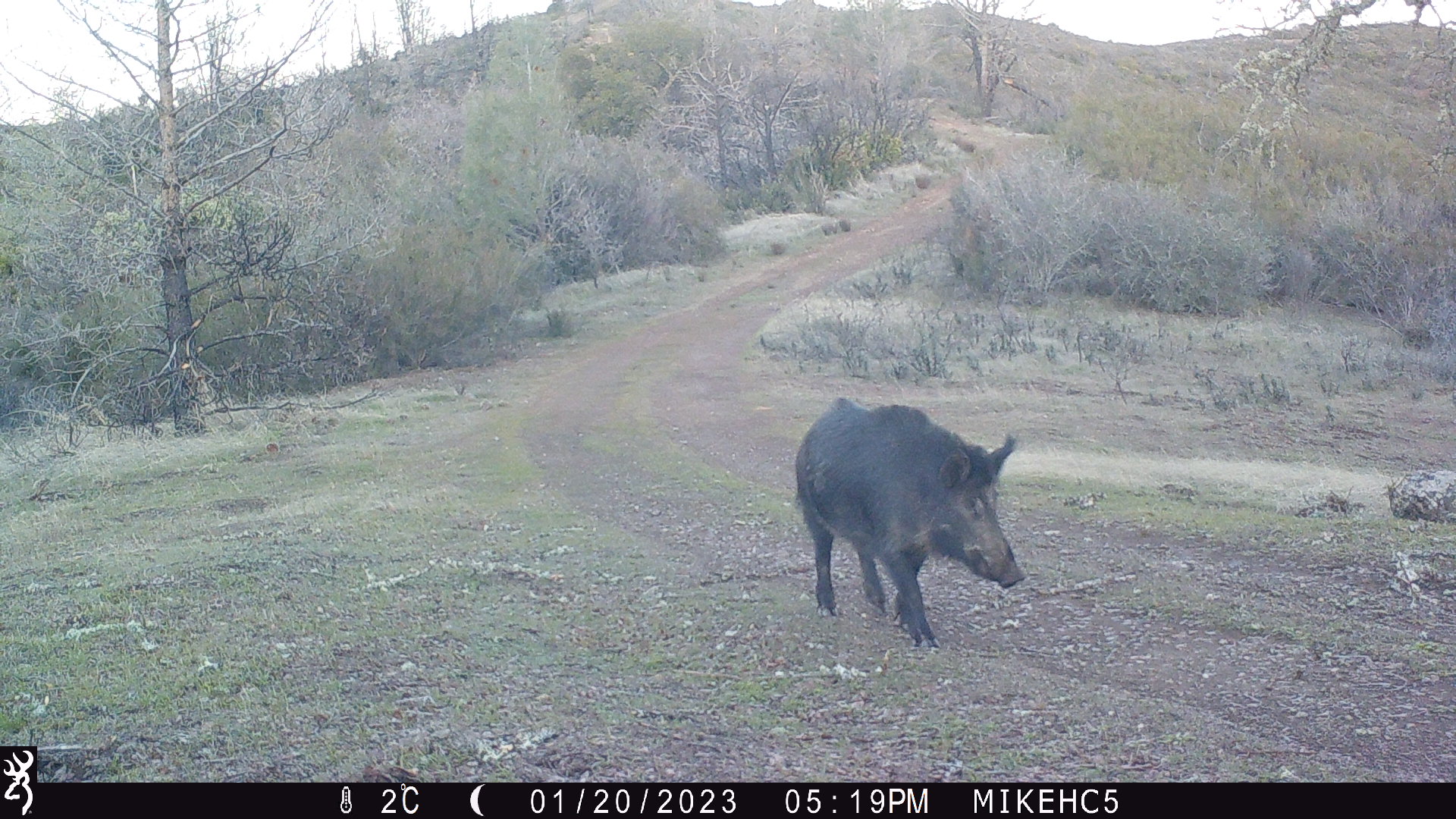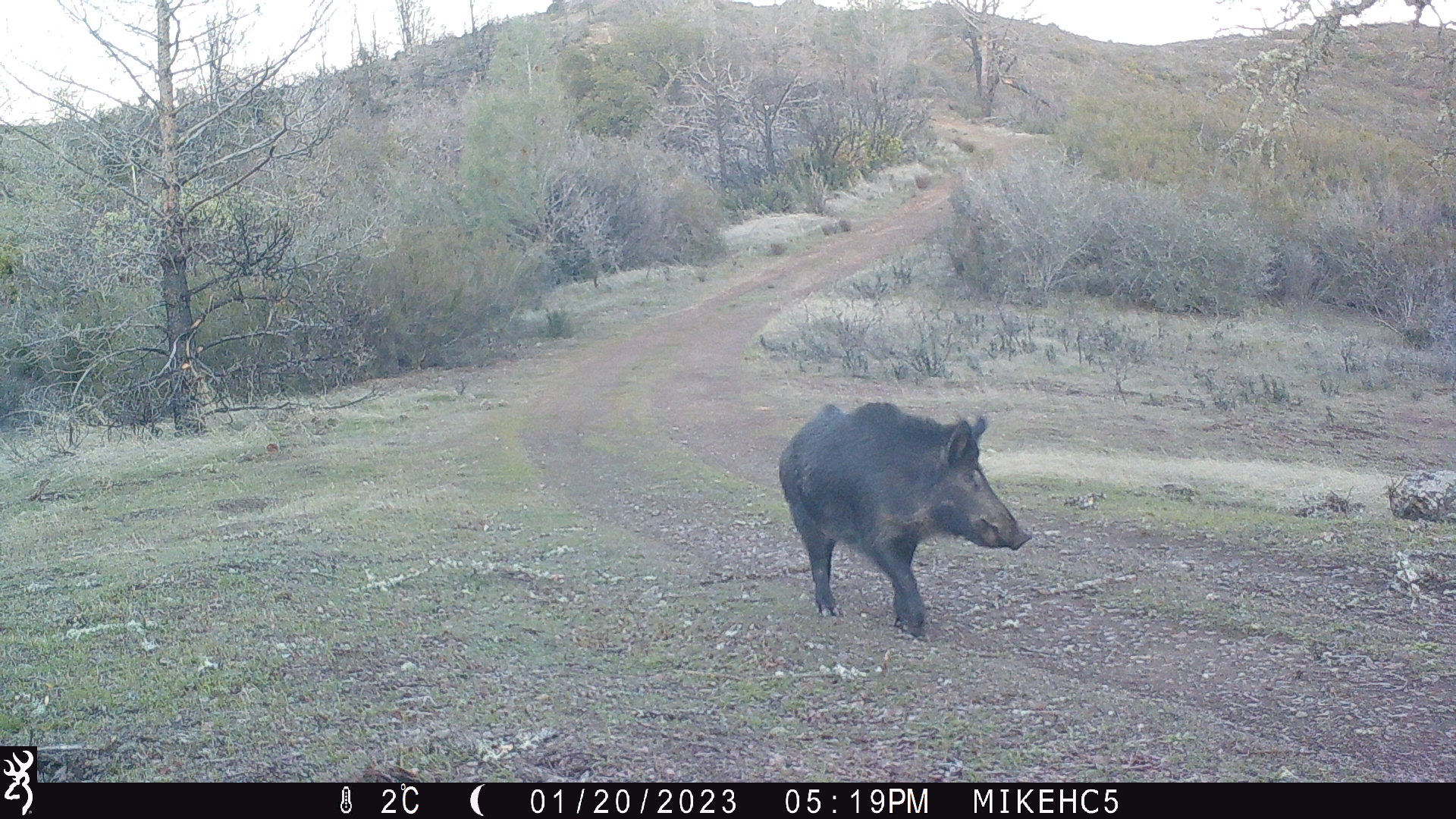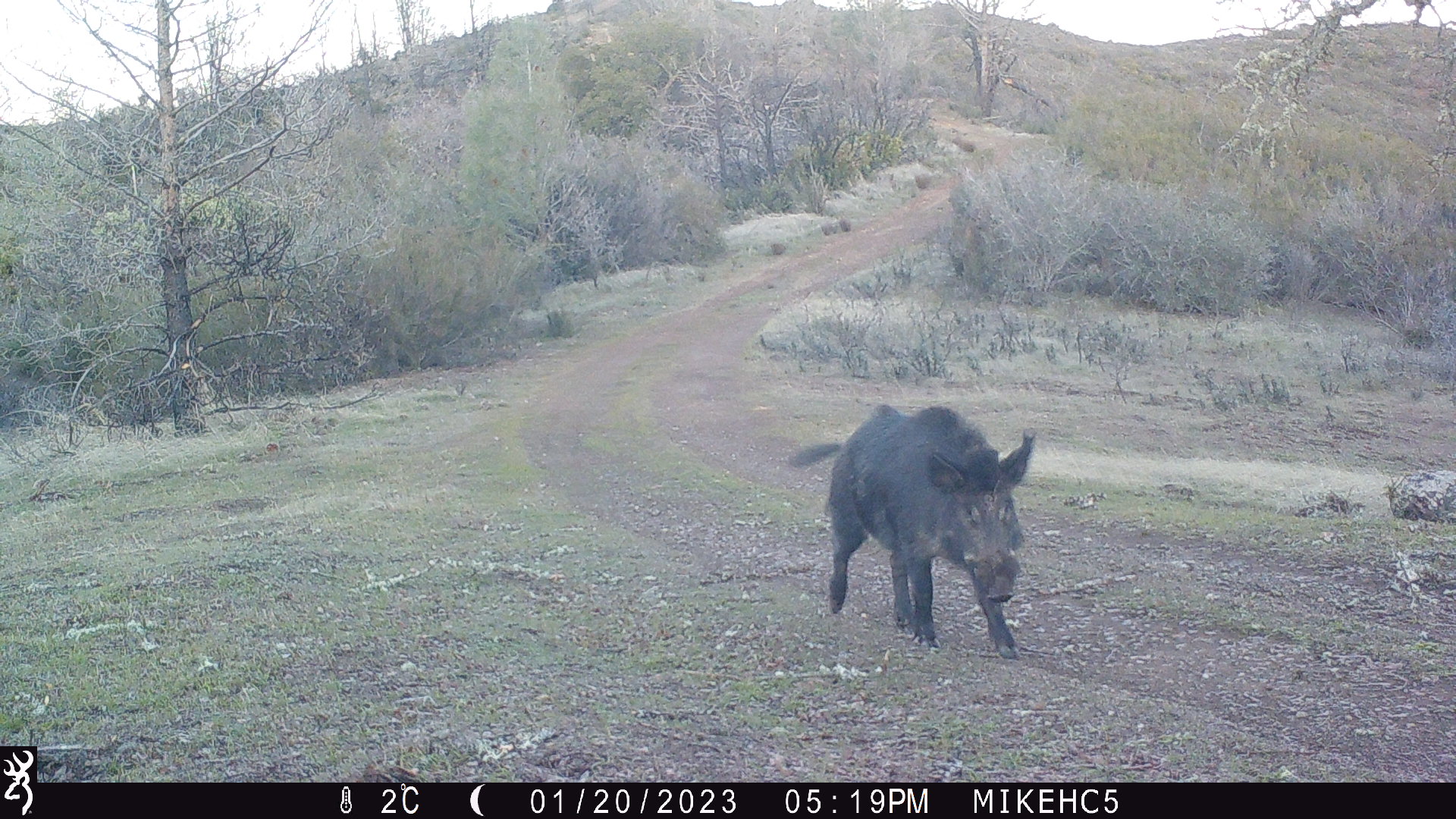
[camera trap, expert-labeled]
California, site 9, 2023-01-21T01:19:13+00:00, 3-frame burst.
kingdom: Animalia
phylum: Chordata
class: Mammalia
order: Artiodactyla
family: Suidae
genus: Sus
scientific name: Sus scrofa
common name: wild boar